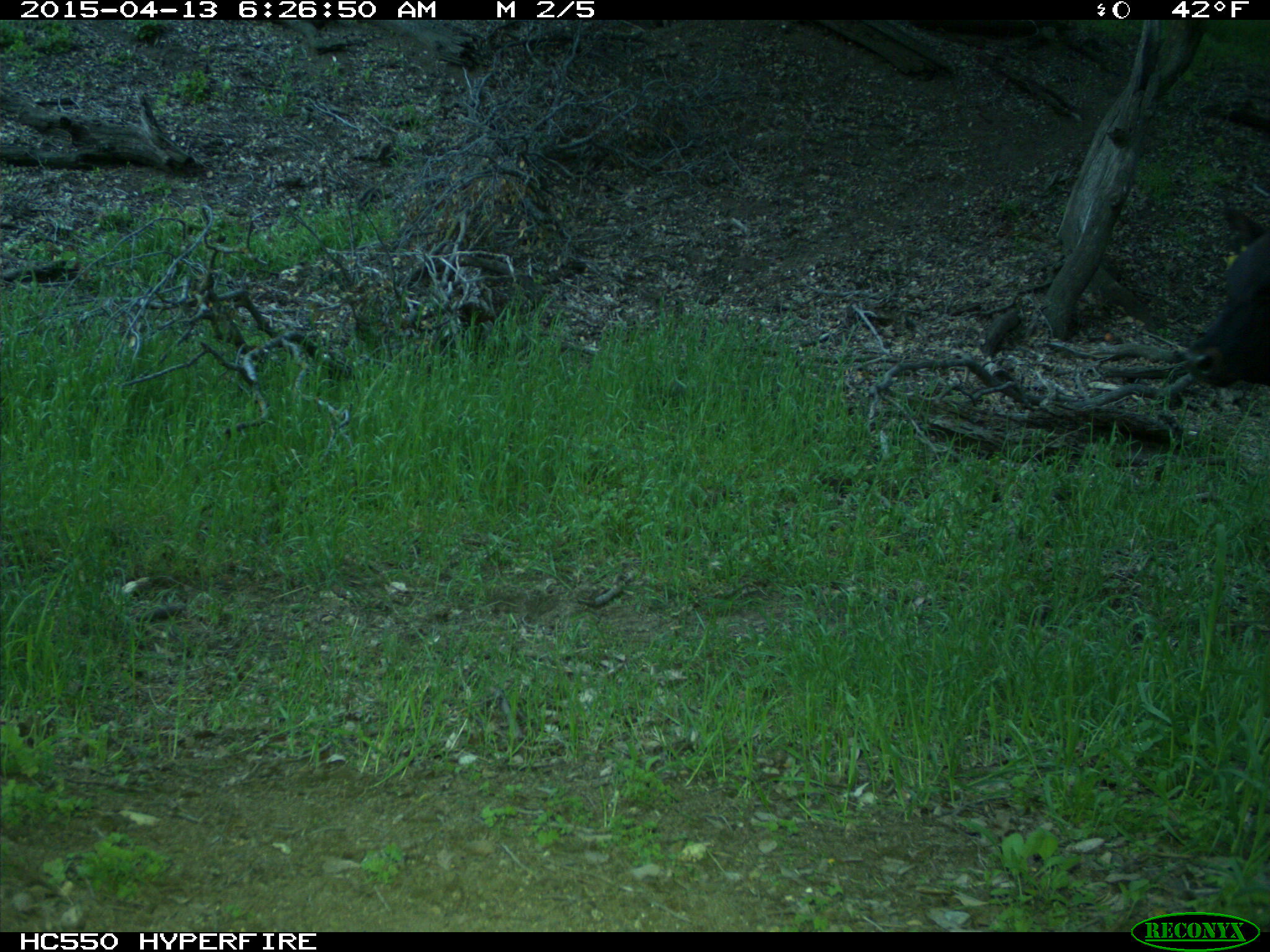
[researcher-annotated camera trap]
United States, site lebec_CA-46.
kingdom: Animalia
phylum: Chordata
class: Mammalia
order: Artiodactyla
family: Bovidae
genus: Bos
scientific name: Bos taurus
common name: domestic cow